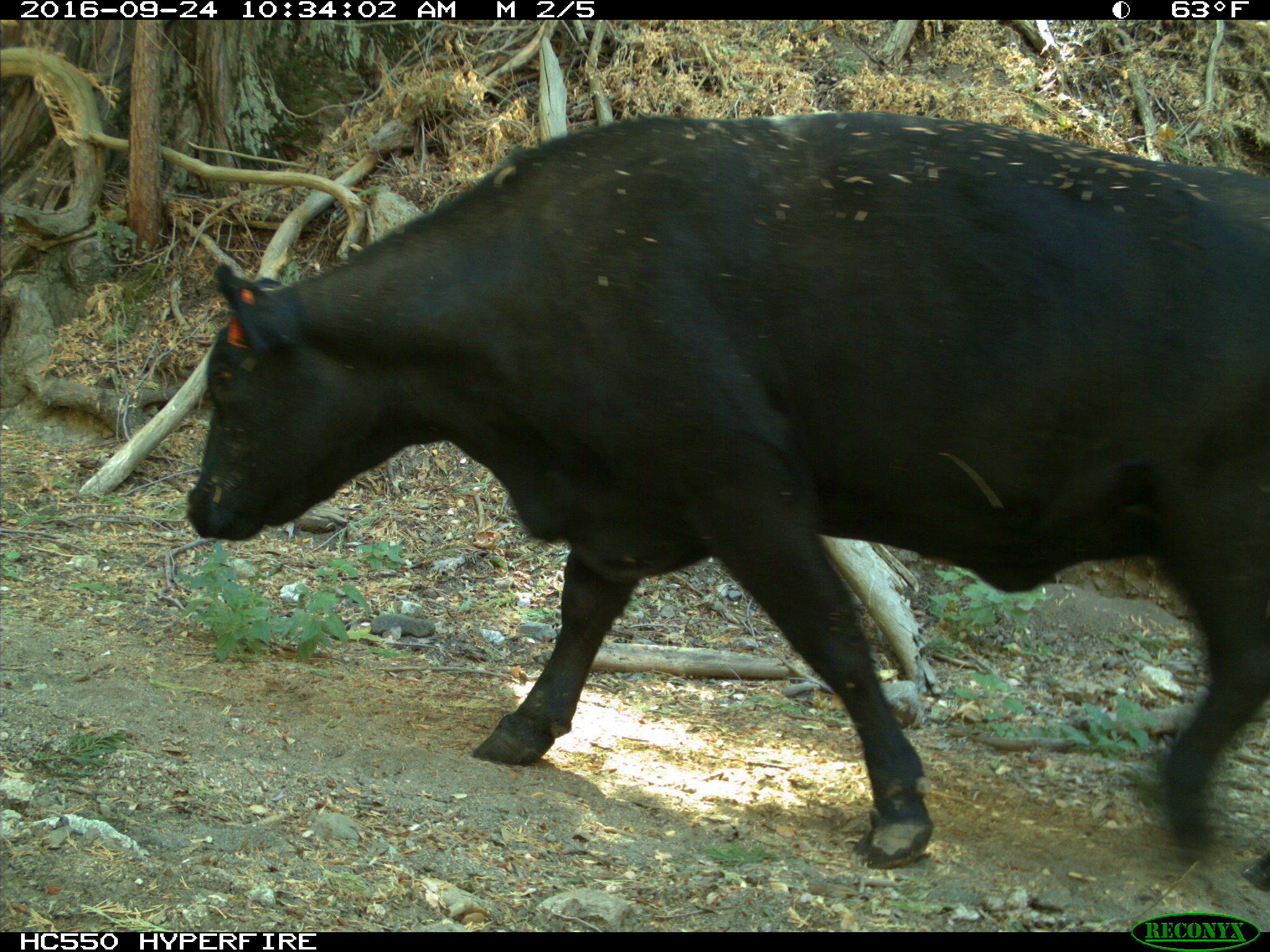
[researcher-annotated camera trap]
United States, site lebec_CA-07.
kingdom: Animalia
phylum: Chordata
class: Mammalia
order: Artiodactyla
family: Bovidae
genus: Bos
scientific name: Bos taurus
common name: domestic cow